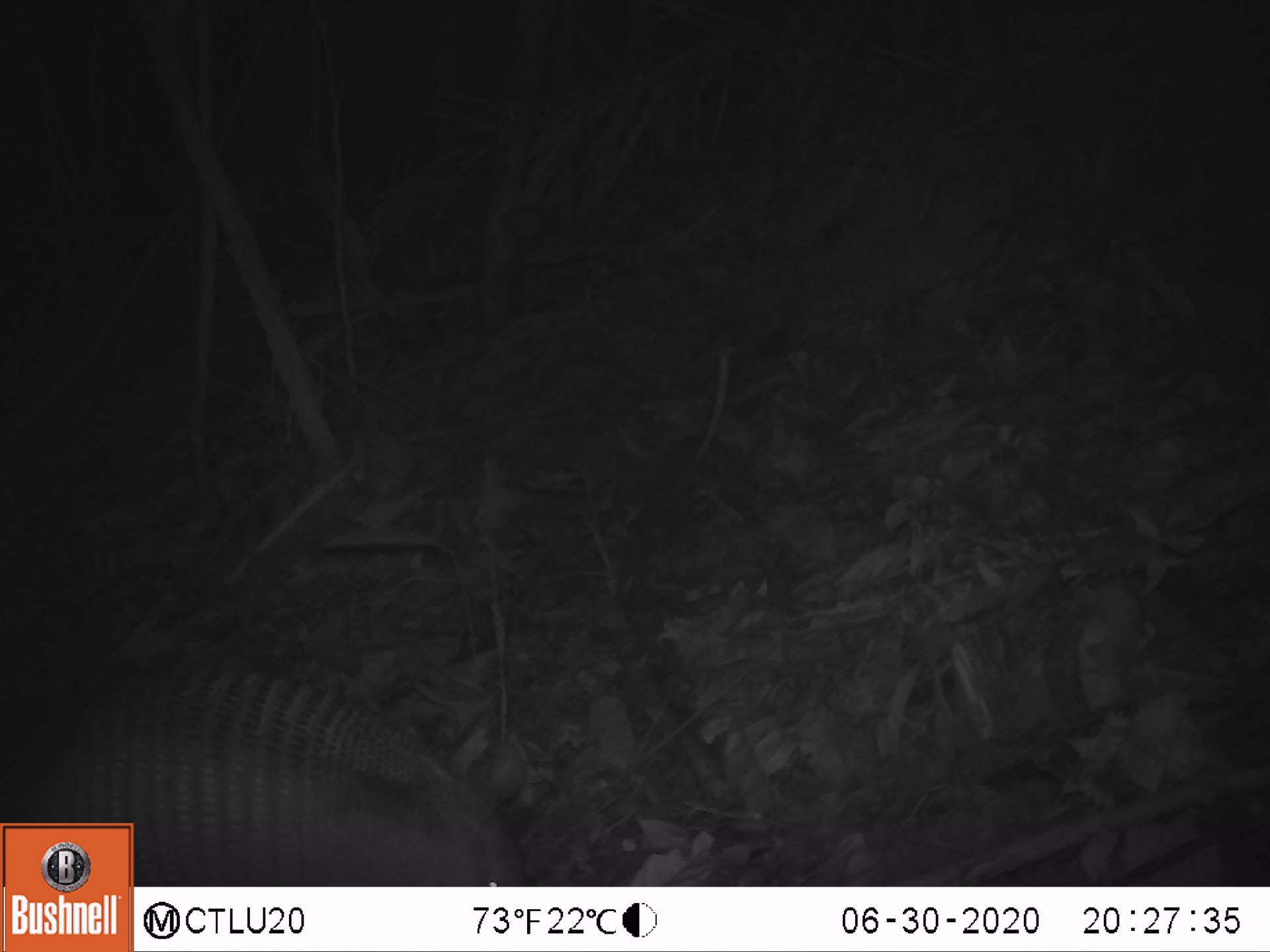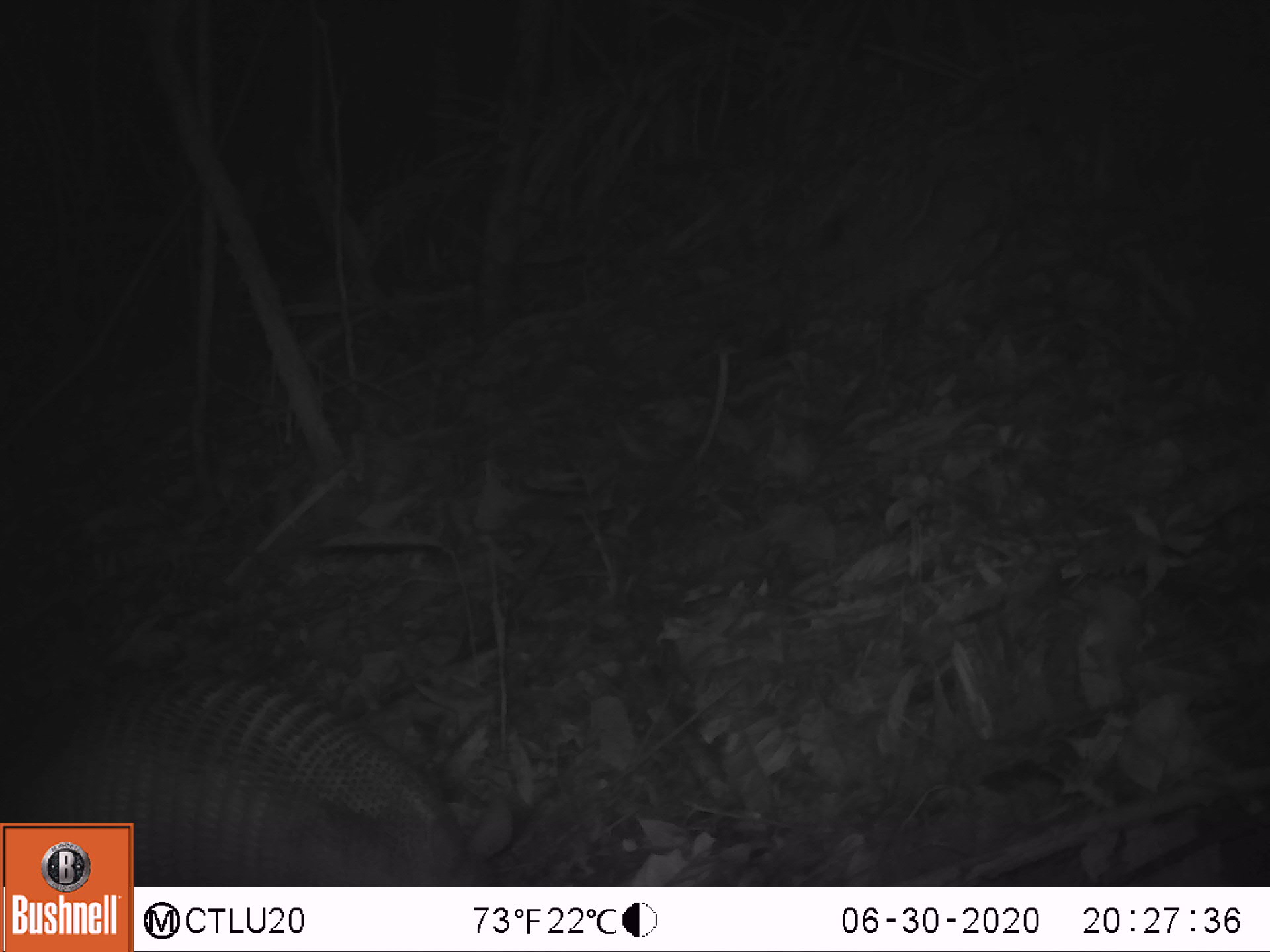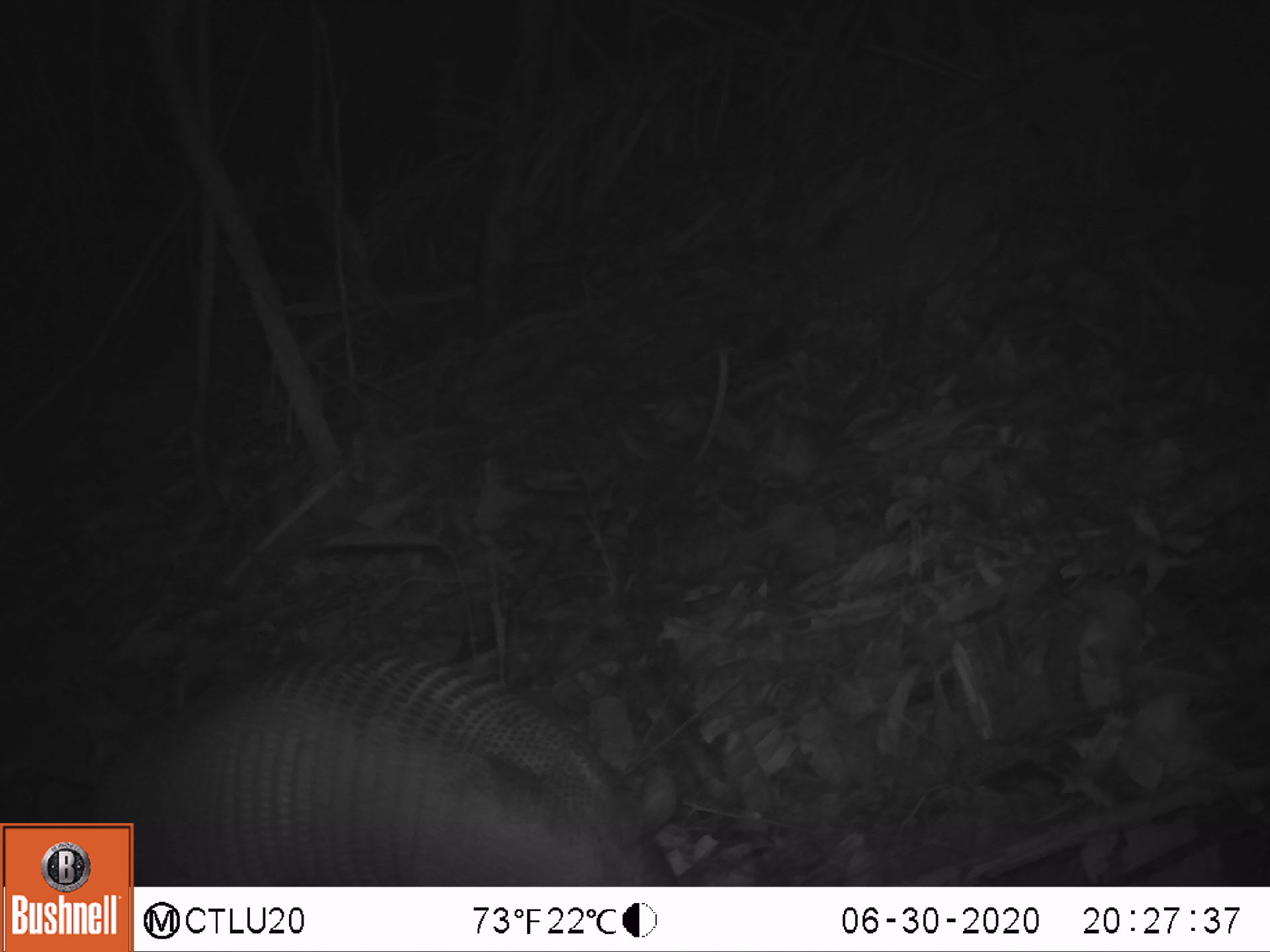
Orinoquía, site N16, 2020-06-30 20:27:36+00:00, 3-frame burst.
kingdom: Animalia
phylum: Chordata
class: Mammalia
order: Cingulata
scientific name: Cingulata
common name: armadillo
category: unknown armadillo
Unknown armadillo (armadillo) (Cingulata).